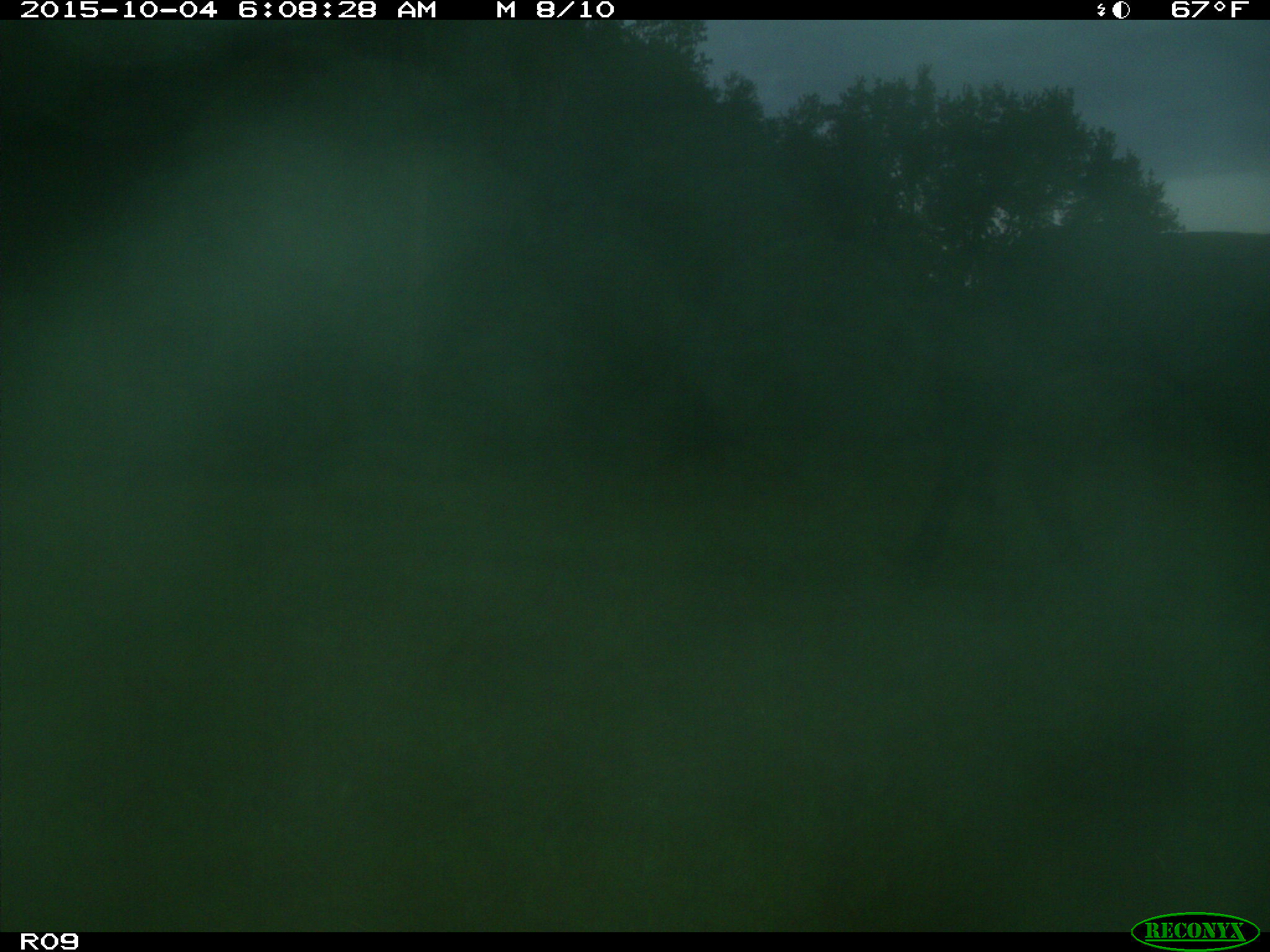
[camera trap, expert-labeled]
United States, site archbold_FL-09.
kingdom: Animalia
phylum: Chordata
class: Mammalia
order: Artiodactyla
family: Bovidae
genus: Bos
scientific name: Bos taurus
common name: domestic cow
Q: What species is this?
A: Bos taurus (domestic cow).